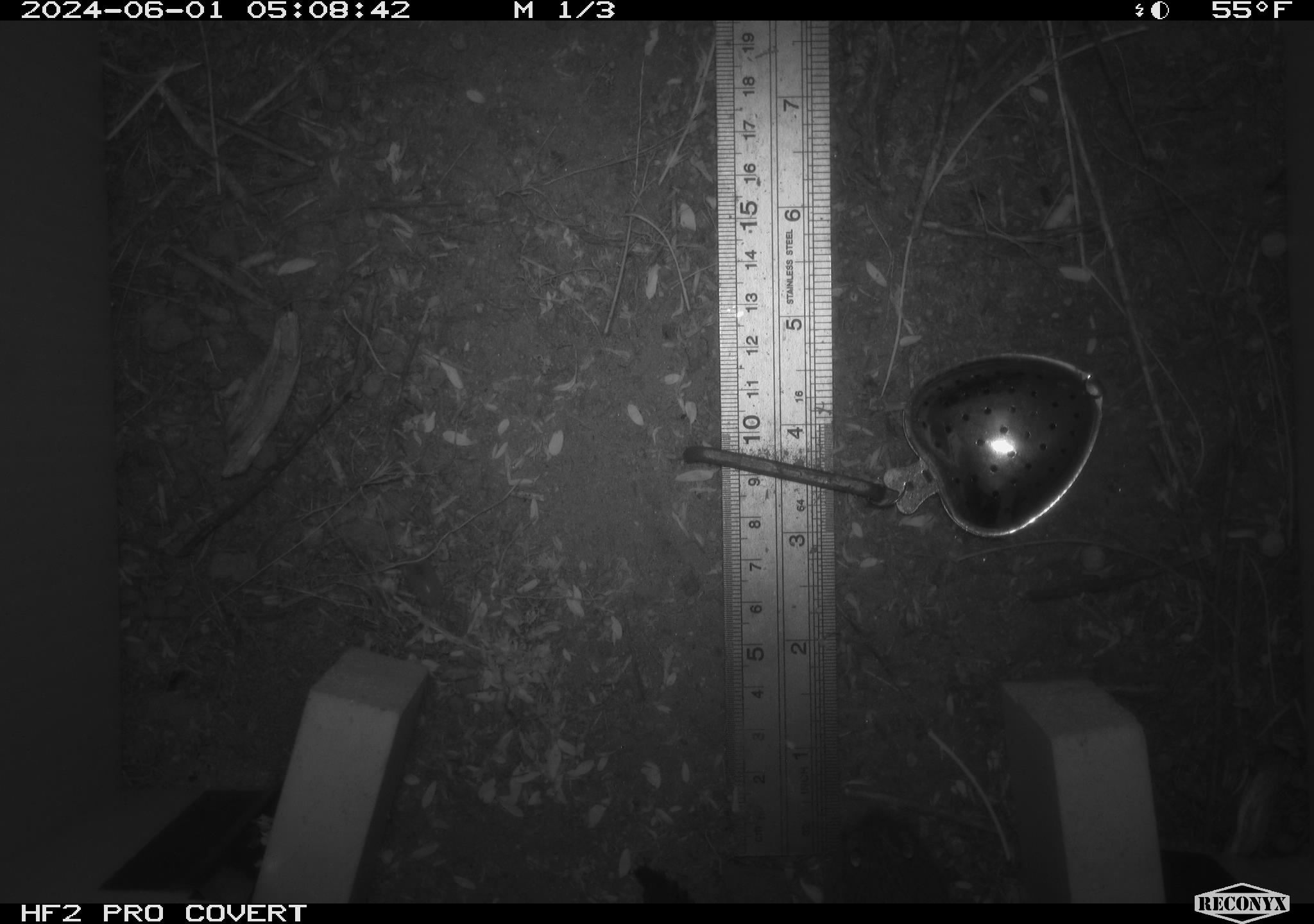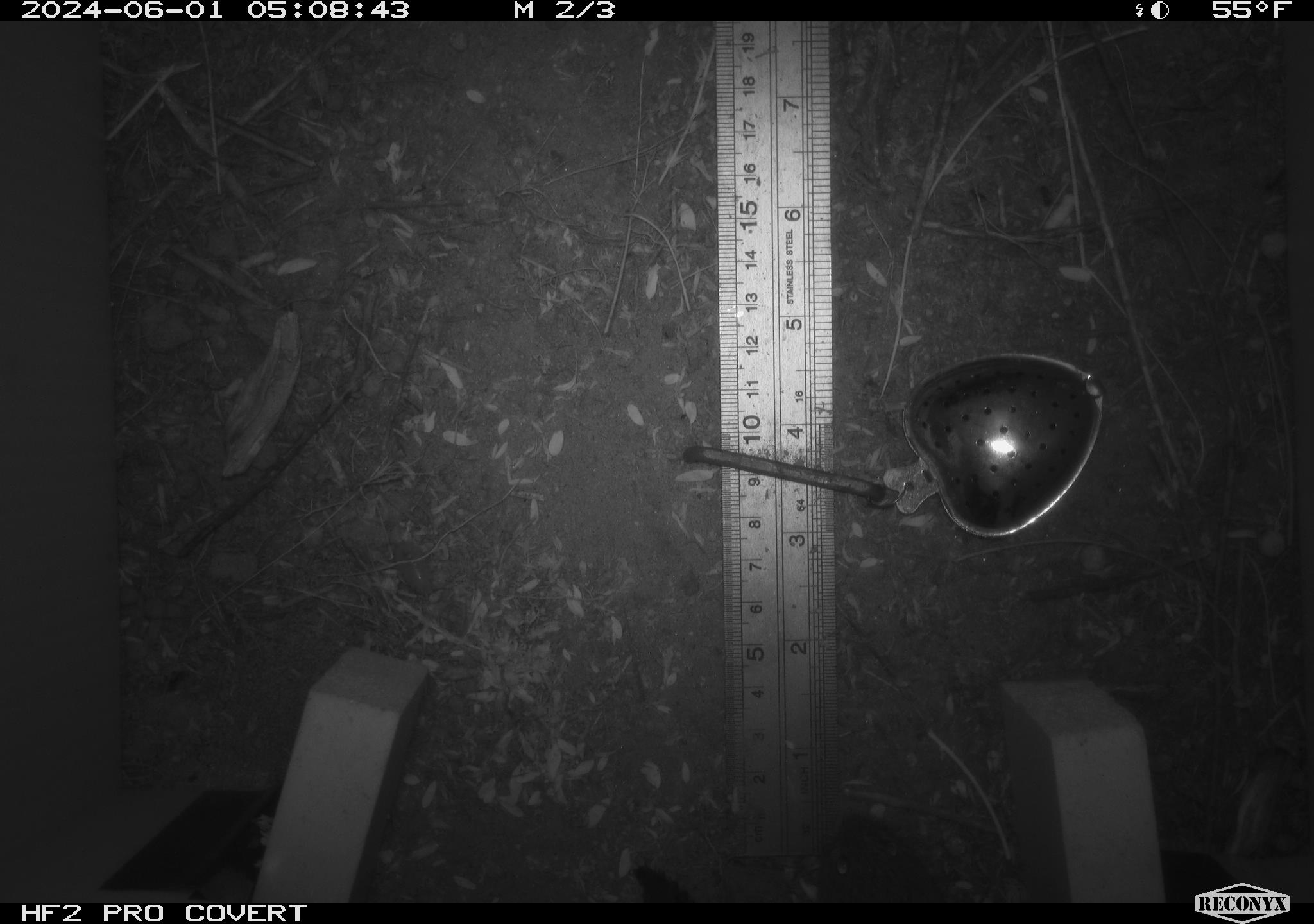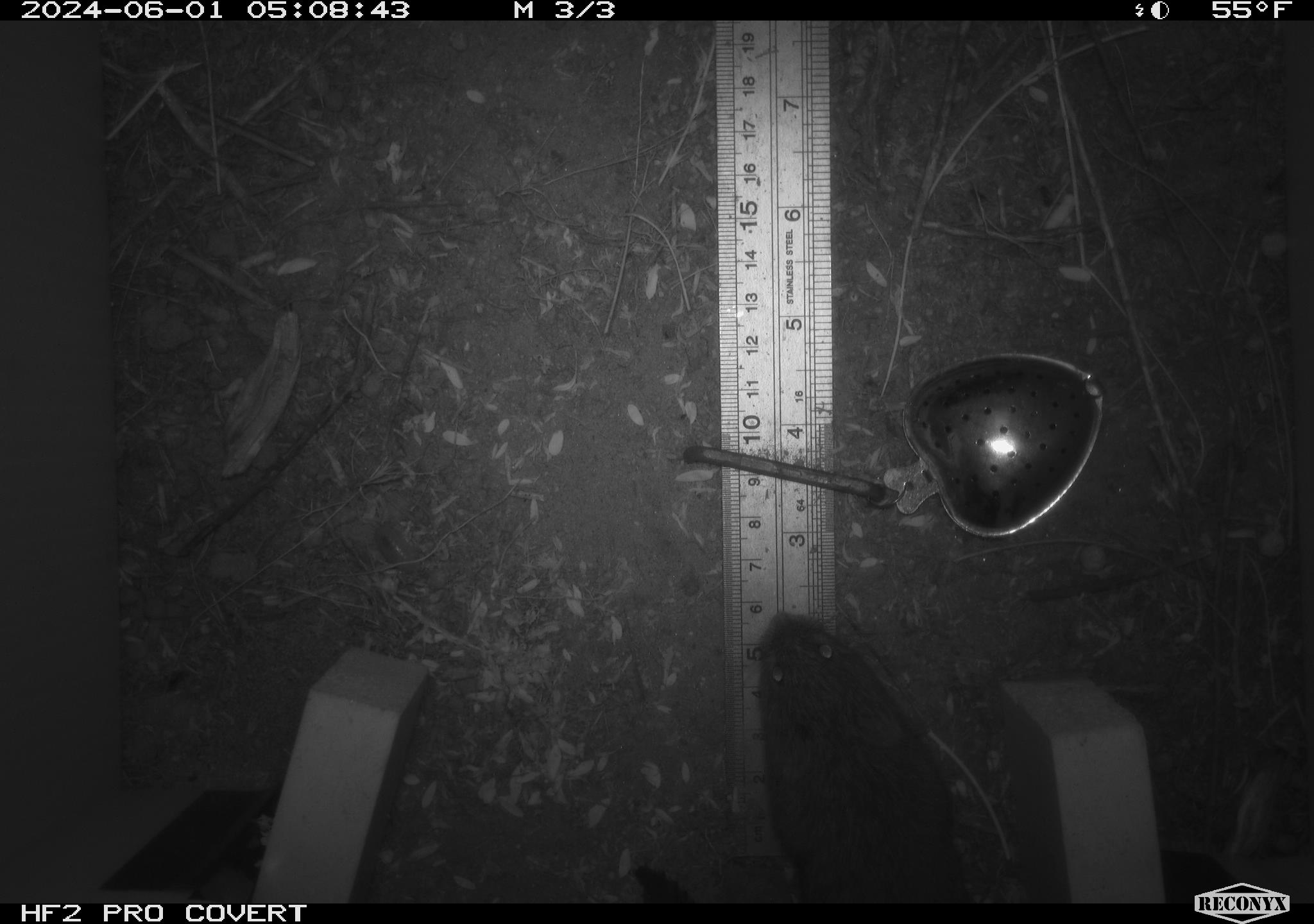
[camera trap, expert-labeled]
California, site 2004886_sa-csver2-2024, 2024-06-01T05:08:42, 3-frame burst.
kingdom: Animalia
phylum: Chordata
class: Mammalia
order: Rodentia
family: Cricetidae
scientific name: Arvicolinae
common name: voles, lemmings, and muskrats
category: arvicolinae subfamily